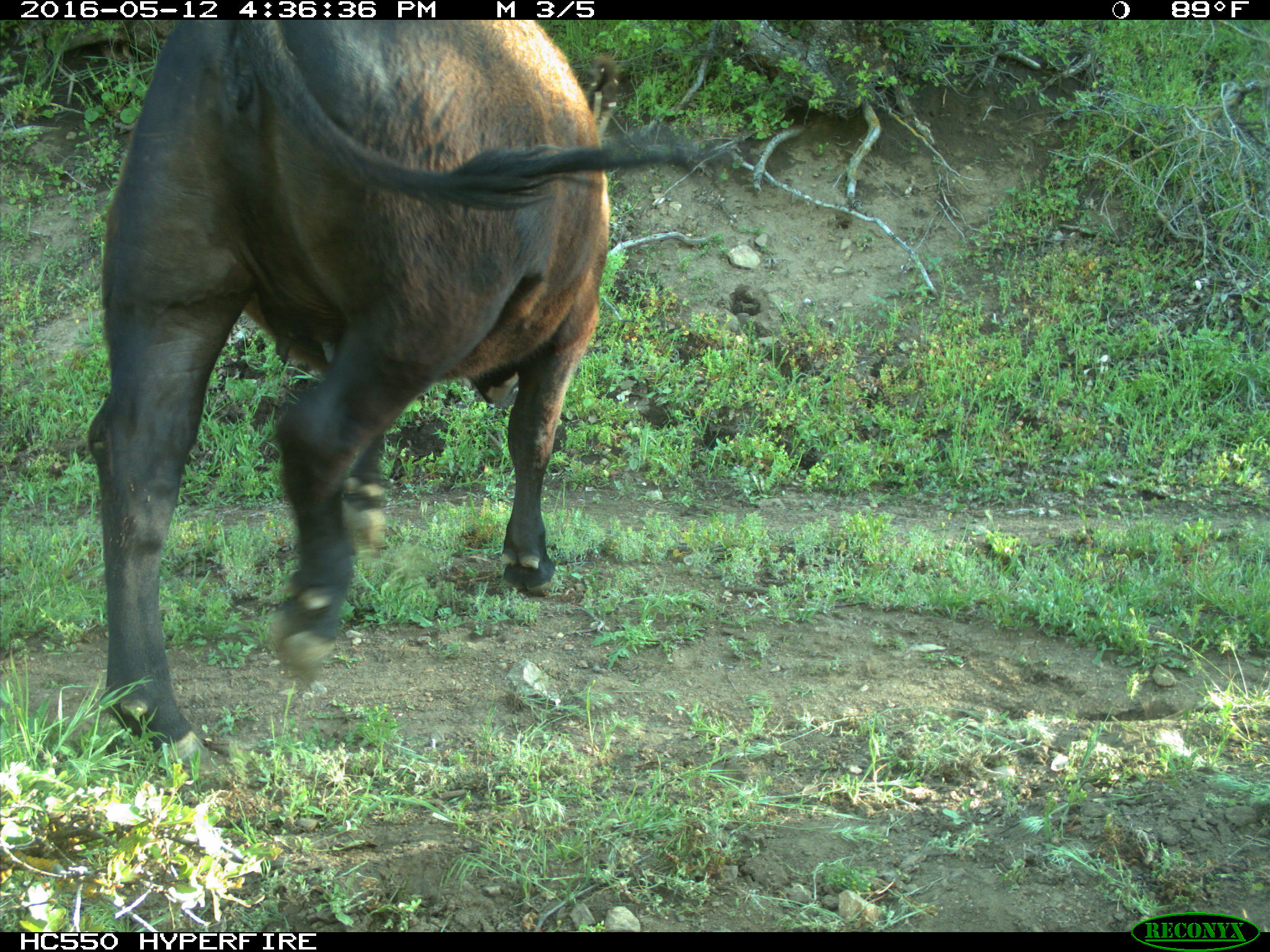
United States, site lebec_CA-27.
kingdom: Animalia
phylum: Chordata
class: Mammalia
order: Artiodactyla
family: Bovidae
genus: Bos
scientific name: Bos taurus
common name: domestic cow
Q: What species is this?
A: Bos taurus (domestic cow).